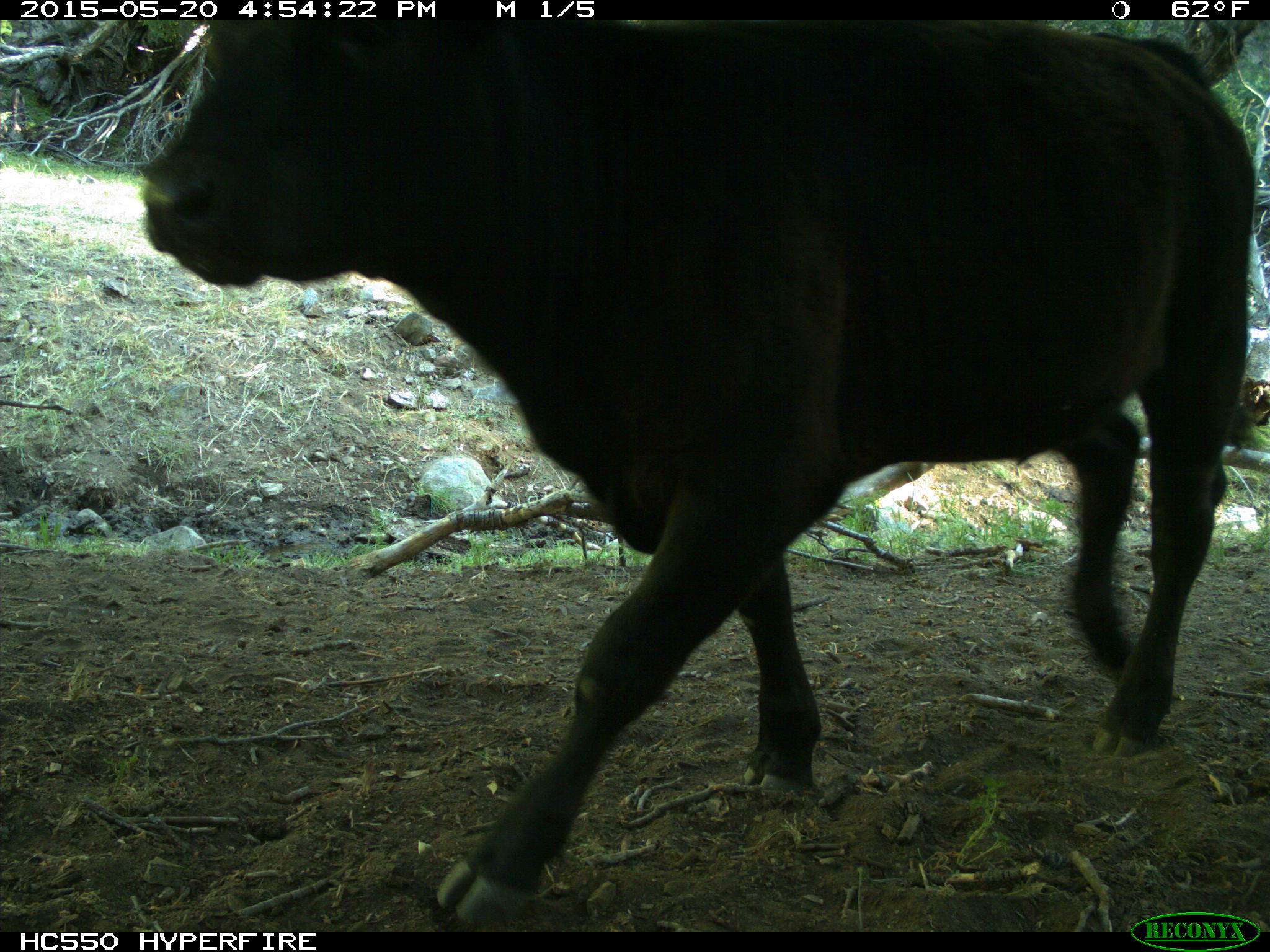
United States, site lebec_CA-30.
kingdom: Animalia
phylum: Chordata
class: Mammalia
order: Artiodactyla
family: Bovidae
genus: Bos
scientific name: Bos taurus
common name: domestic cow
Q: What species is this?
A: Bos taurus (domestic cow).